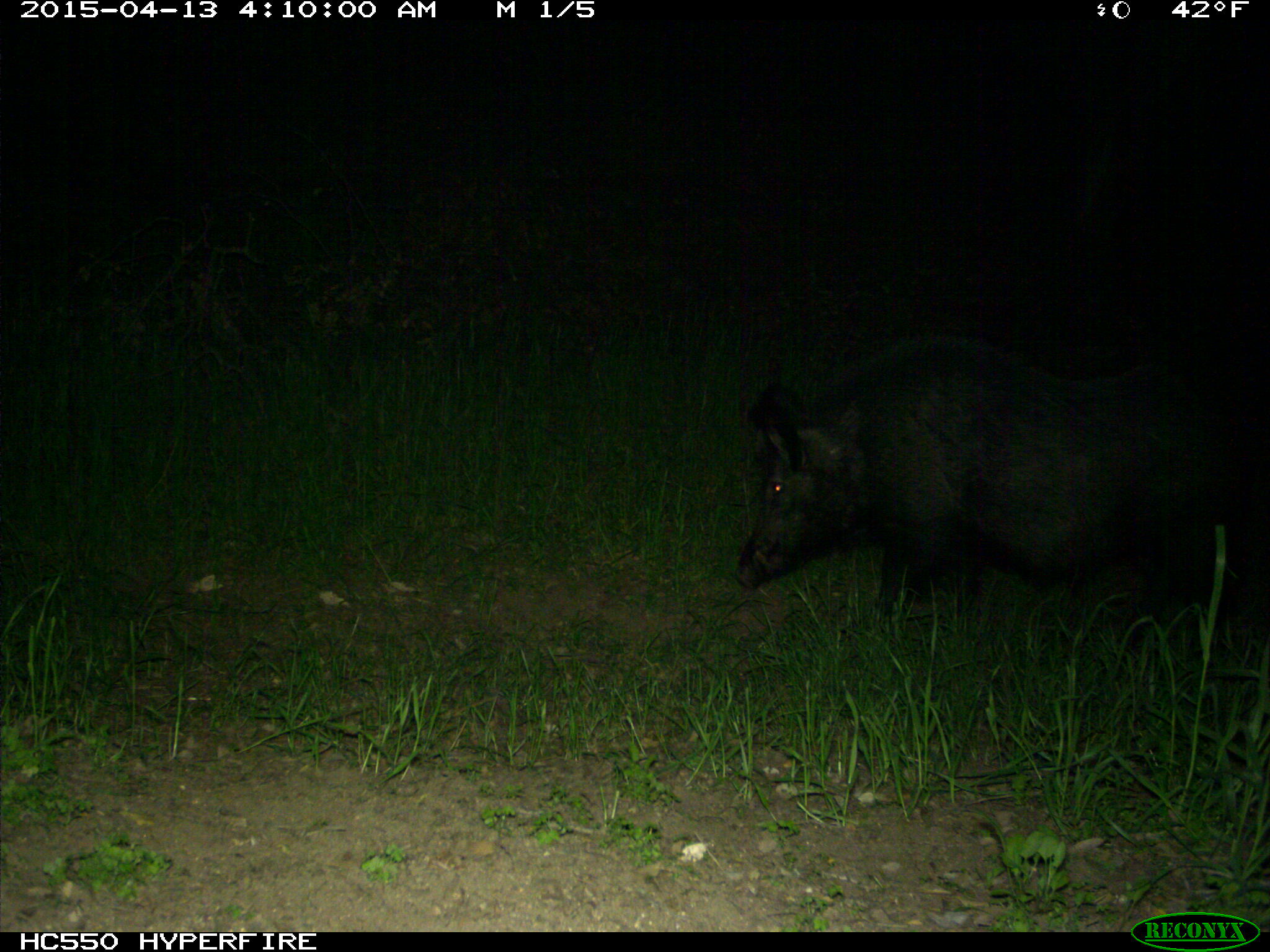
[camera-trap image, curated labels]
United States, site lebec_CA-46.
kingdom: Animalia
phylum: Chordata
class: Mammalia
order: Artiodactyla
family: Suidae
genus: Sus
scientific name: Sus scrofa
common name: wild boar